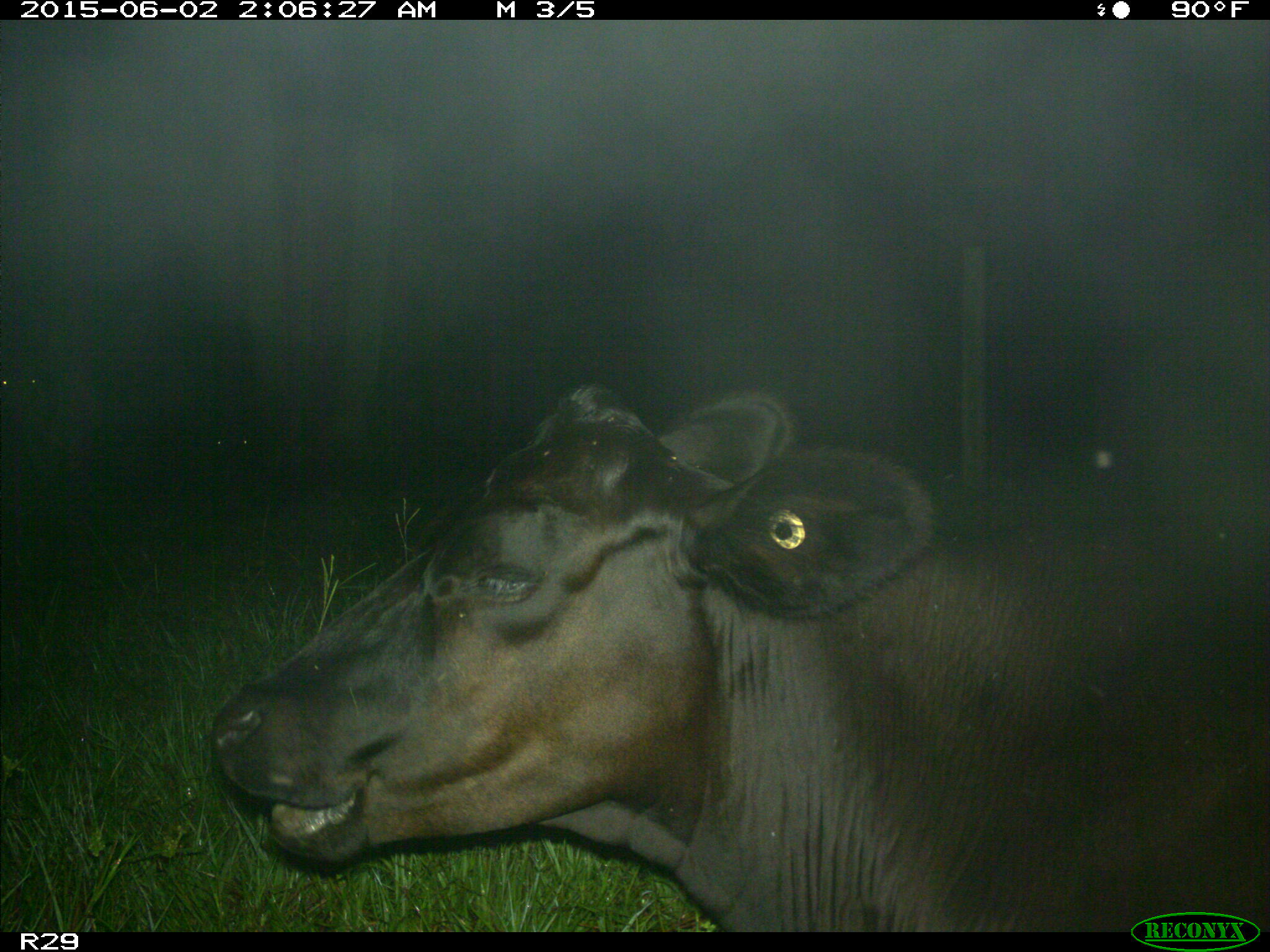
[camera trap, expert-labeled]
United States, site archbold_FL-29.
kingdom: Animalia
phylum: Chordata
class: Mammalia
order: Artiodactyla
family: Bovidae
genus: Bos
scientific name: Bos taurus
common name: domestic cow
Bos taurus (domestic cow).